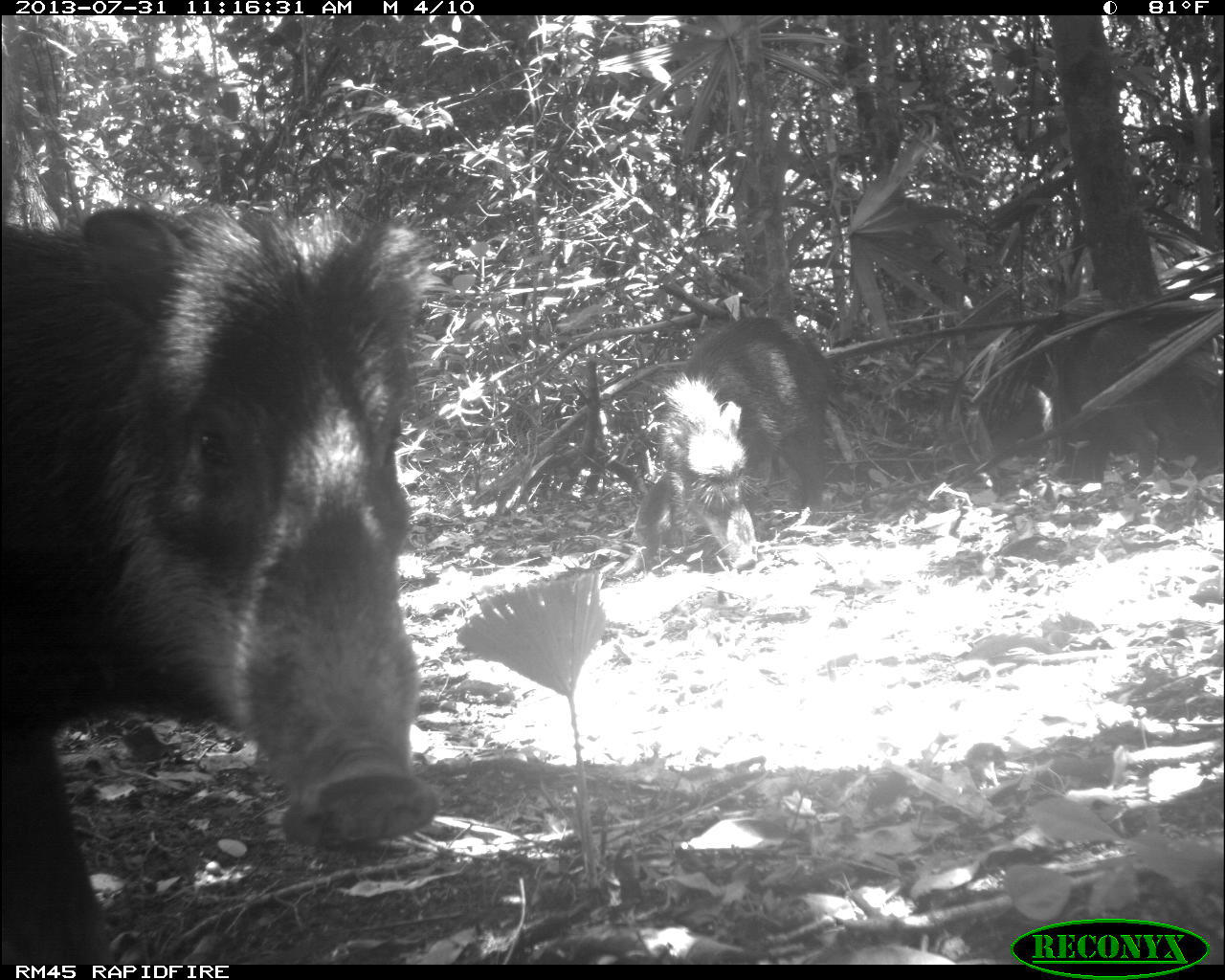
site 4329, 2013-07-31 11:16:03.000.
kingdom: Animalia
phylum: Chordata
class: Mammalia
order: Artiodactyla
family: Tayassuidae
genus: Tayassu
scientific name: Tayassu pecari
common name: white-lipped peccary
Tayassu pecari (white-lipped peccary), count 10.